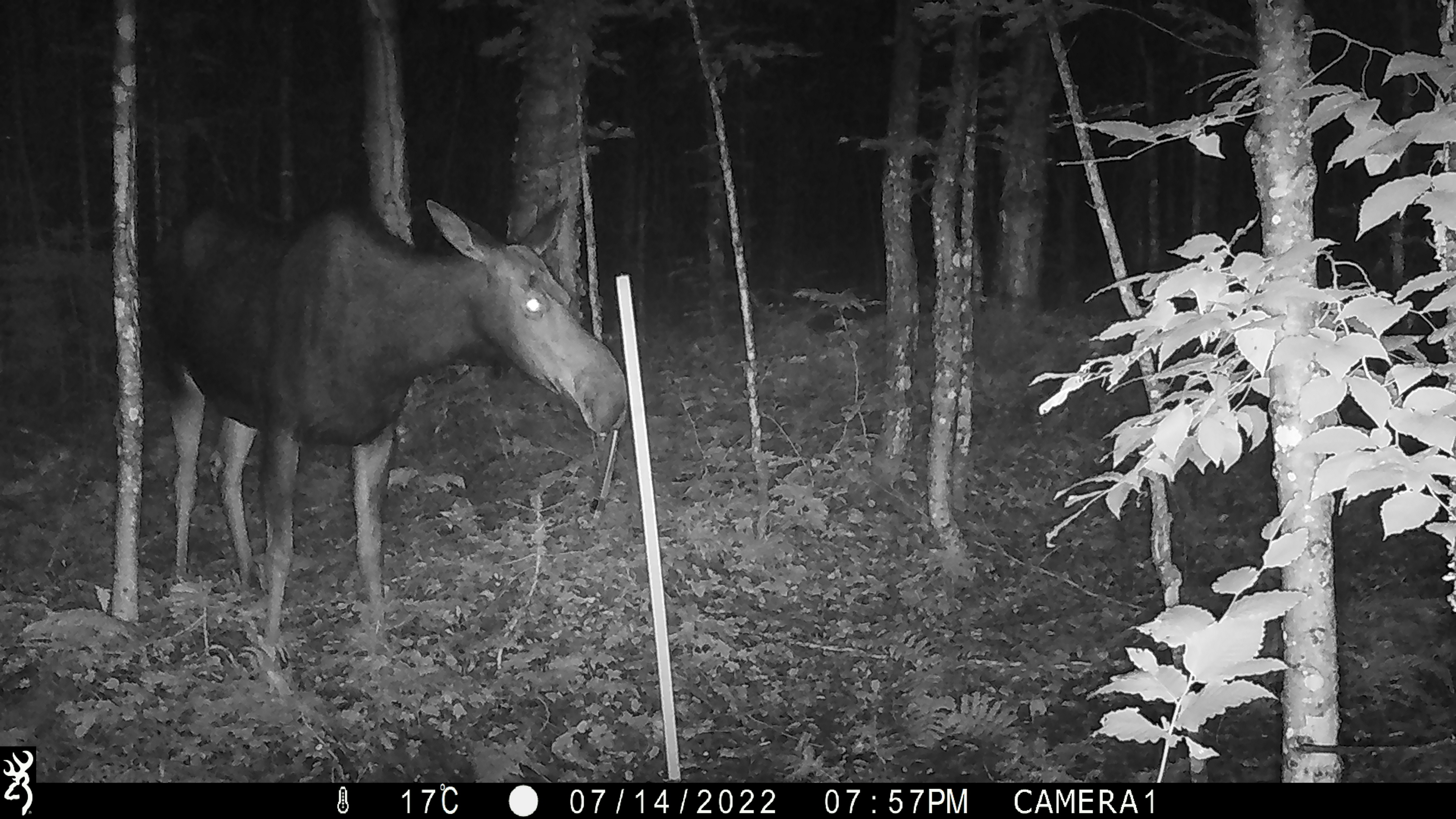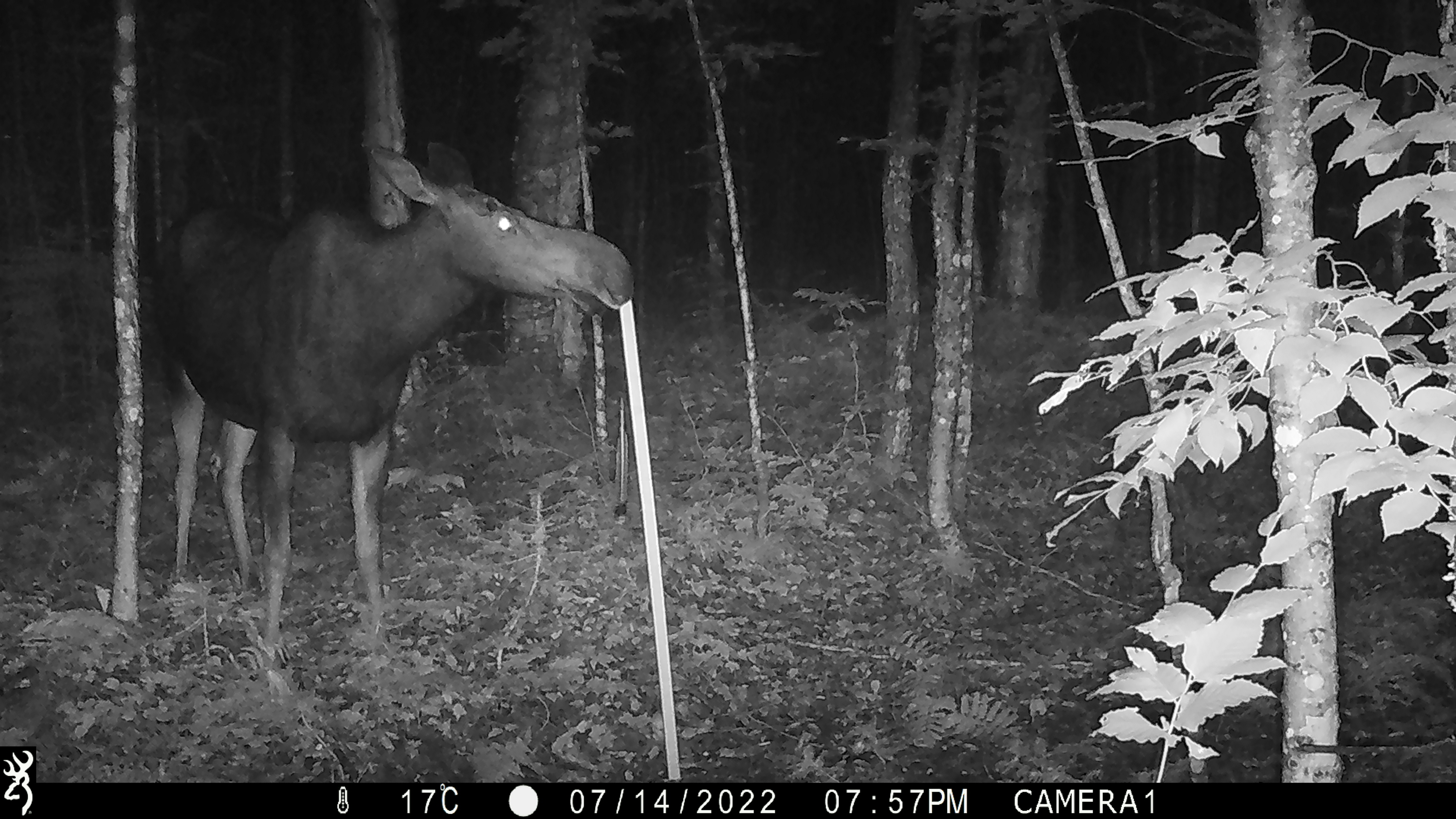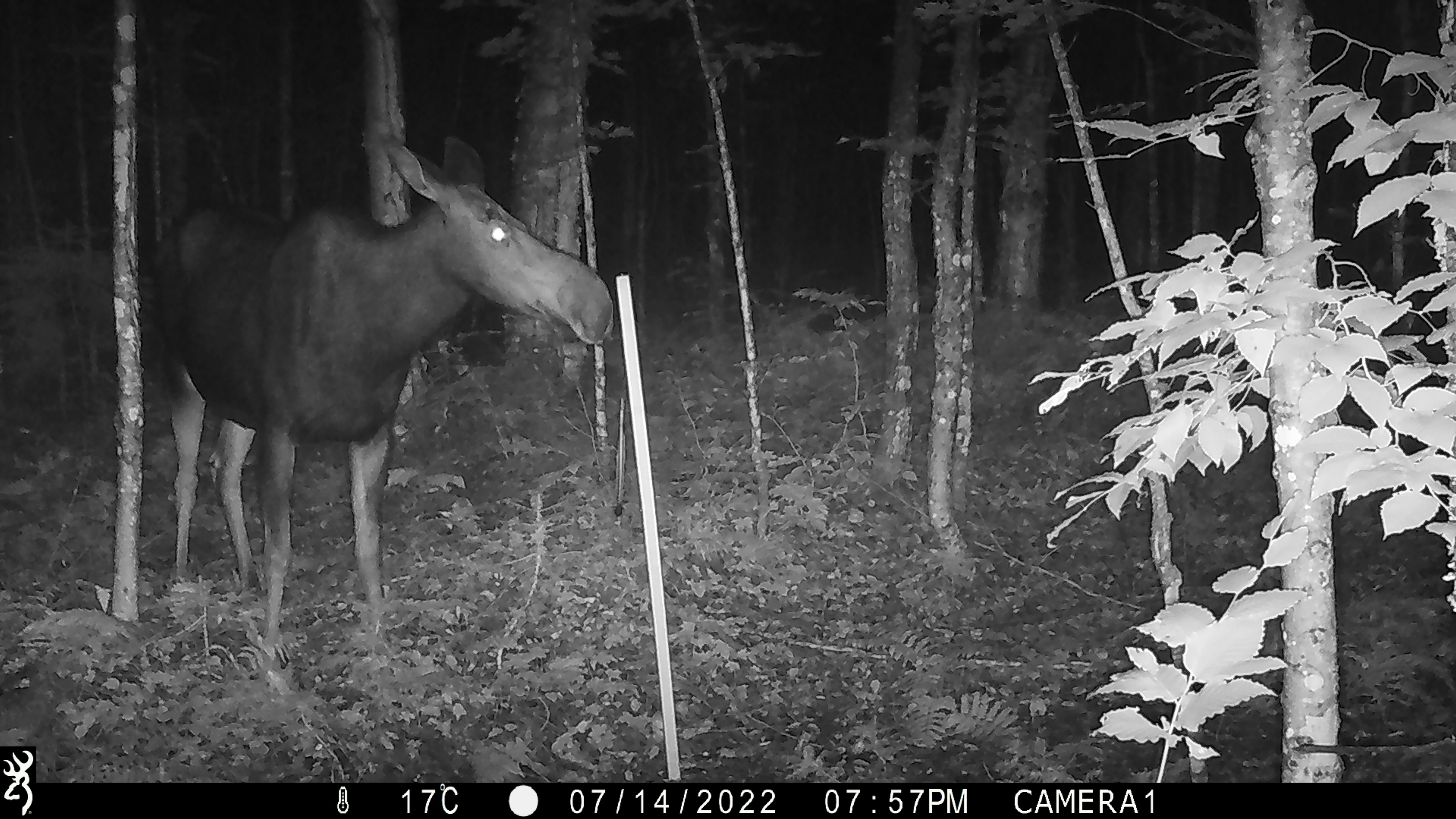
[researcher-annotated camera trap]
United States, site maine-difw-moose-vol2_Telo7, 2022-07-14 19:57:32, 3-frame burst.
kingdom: Animalia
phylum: Chordata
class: Mammalia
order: Artiodactyla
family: Cervidae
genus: Alces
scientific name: Alces alces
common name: moose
Moose (Alces alces).